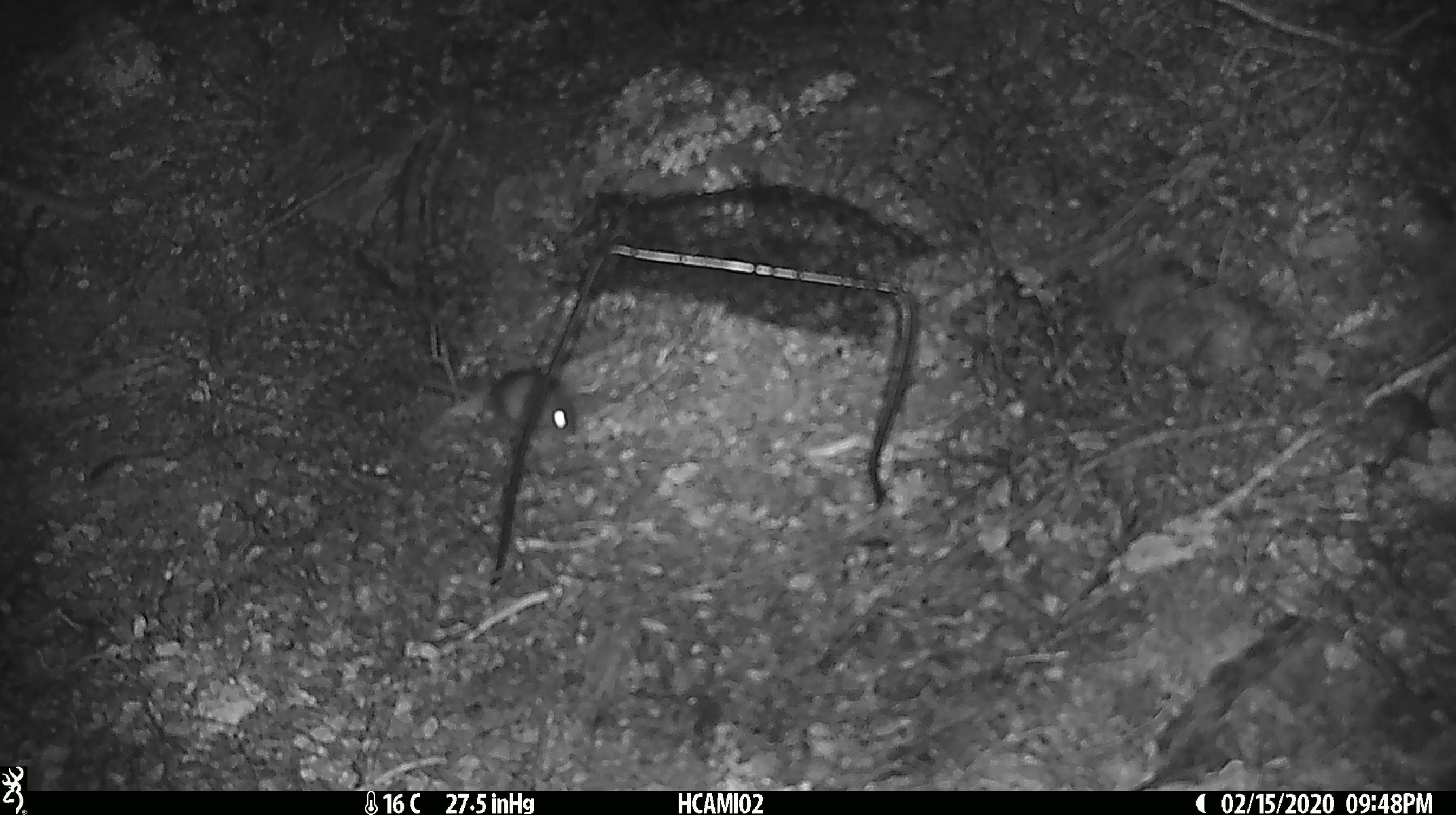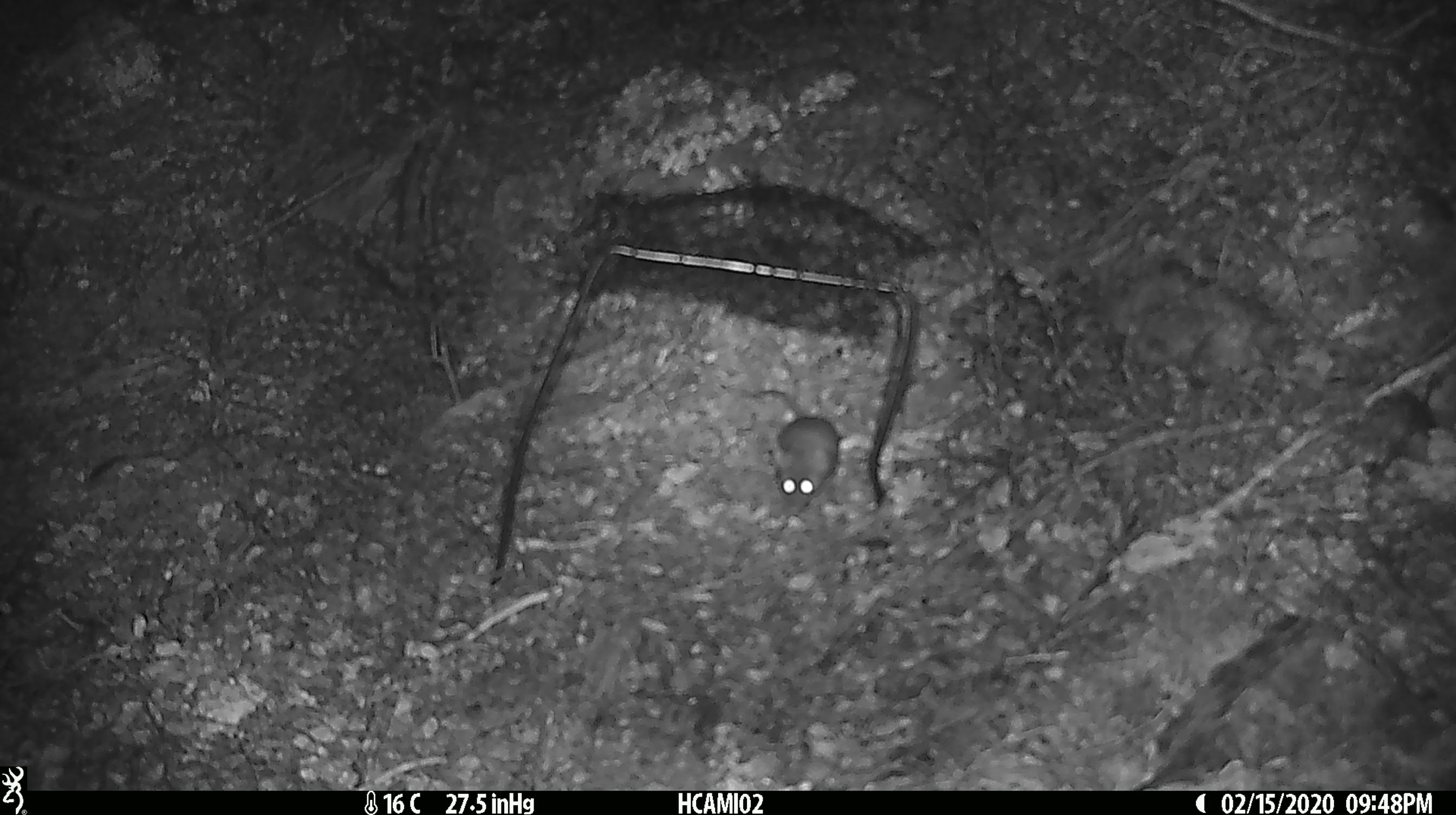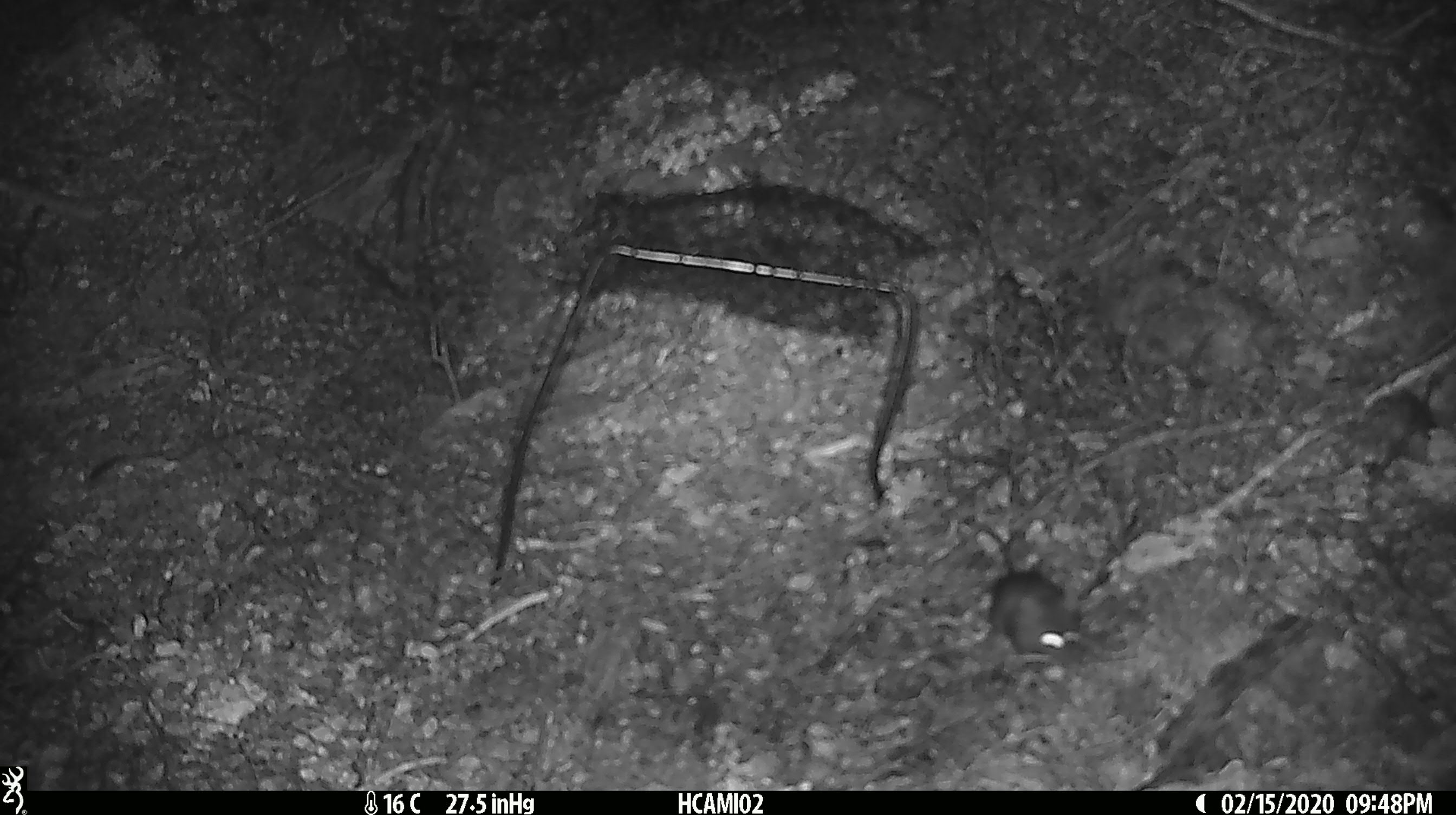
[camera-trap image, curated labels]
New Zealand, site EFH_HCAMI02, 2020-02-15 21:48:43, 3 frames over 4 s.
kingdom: Animalia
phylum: Chordata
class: Mammalia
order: Rodentia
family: Muridae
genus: Mus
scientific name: Mus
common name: mouse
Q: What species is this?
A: Mouse (Mus).